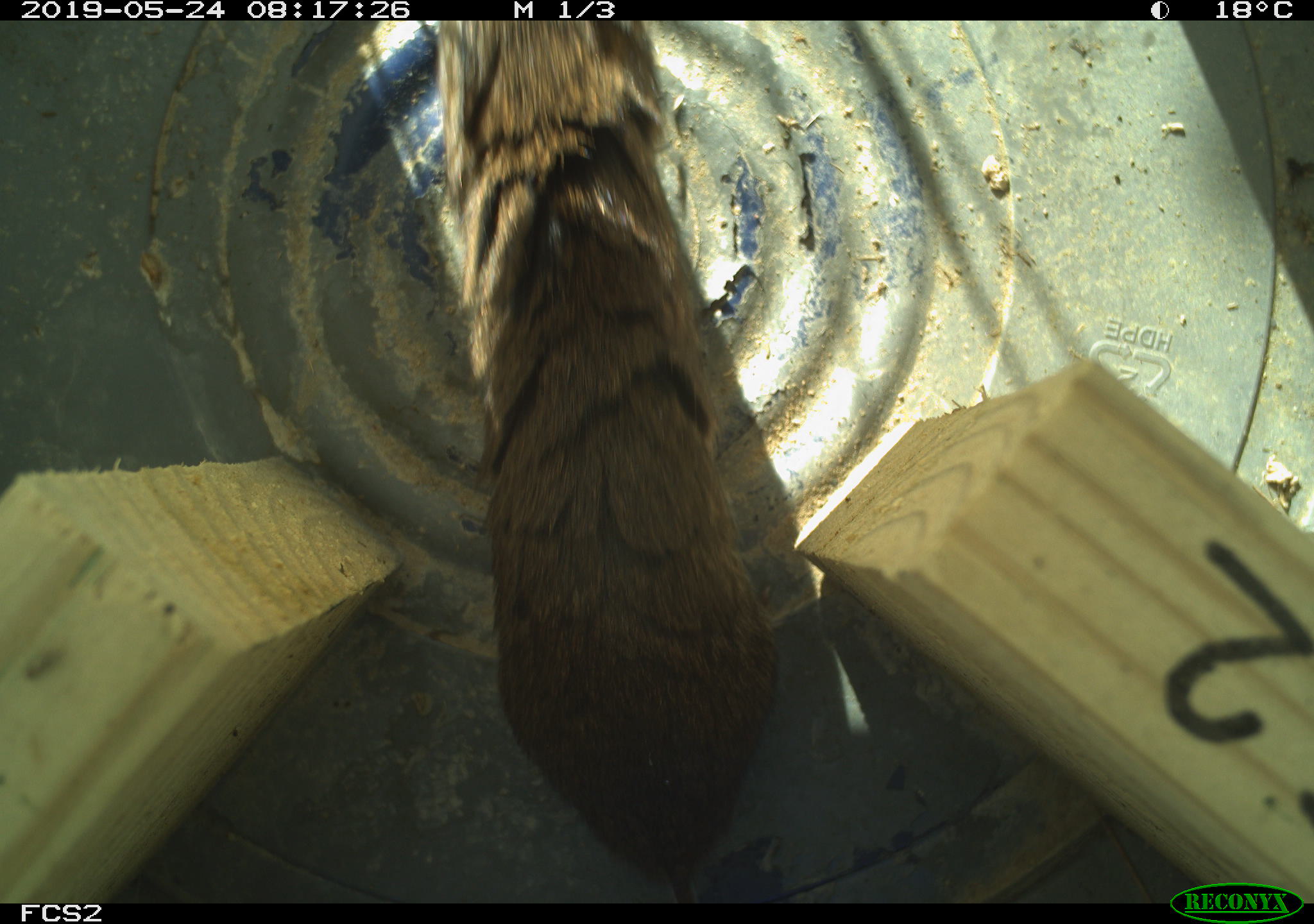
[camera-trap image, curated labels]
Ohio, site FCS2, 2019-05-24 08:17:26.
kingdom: Animalia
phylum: Chordata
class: Mammalia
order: Rodentia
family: Cricetidae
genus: Microtus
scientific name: Microtus pennsylvanicus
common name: meadow vole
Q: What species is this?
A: Meadow vole (Microtus pennsylvanicus).